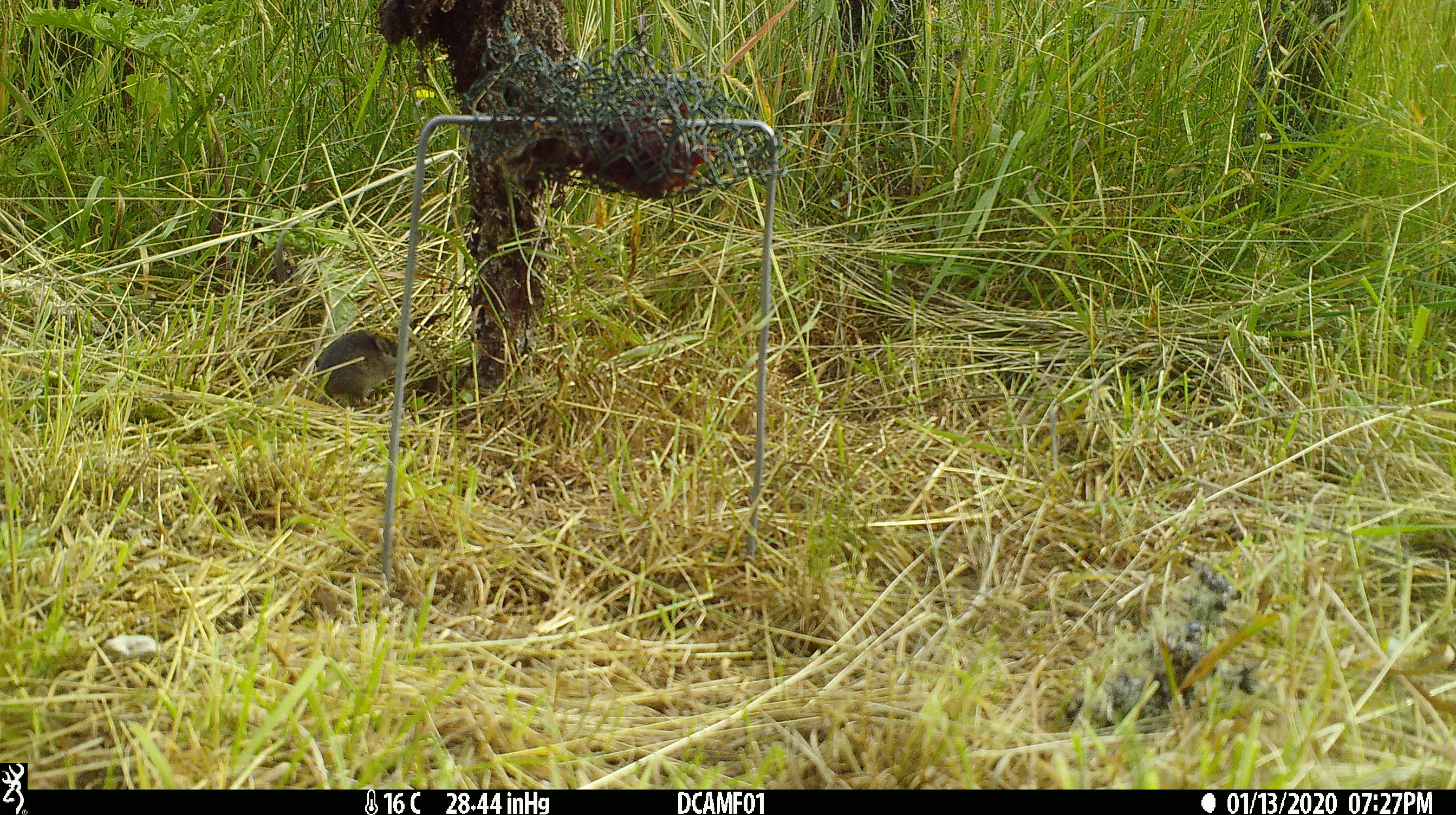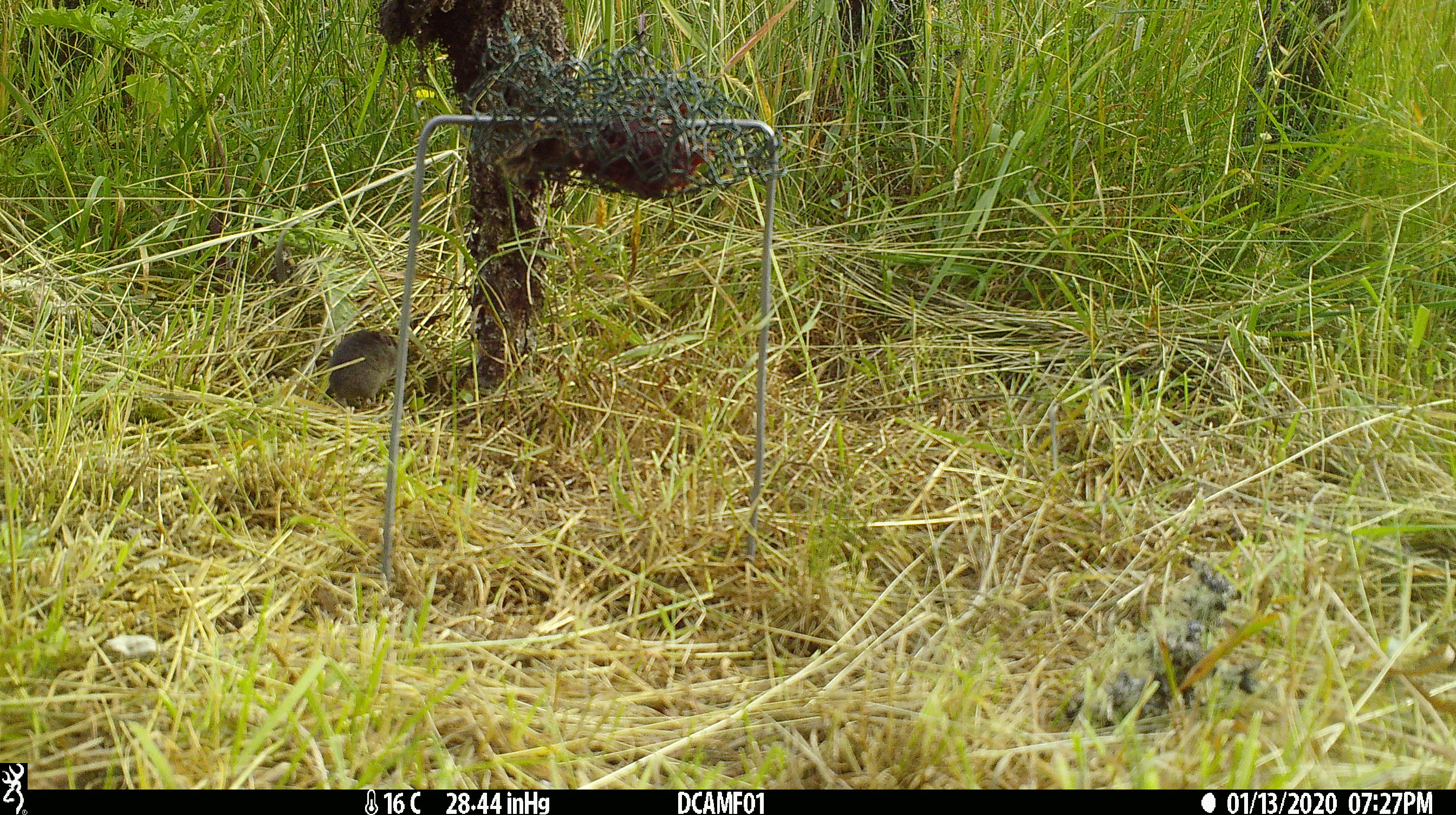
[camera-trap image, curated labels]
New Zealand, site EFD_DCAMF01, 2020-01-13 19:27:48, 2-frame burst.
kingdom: Animalia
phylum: Chordata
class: Mammalia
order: Rodentia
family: Muridae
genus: Mus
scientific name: Mus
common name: mouse